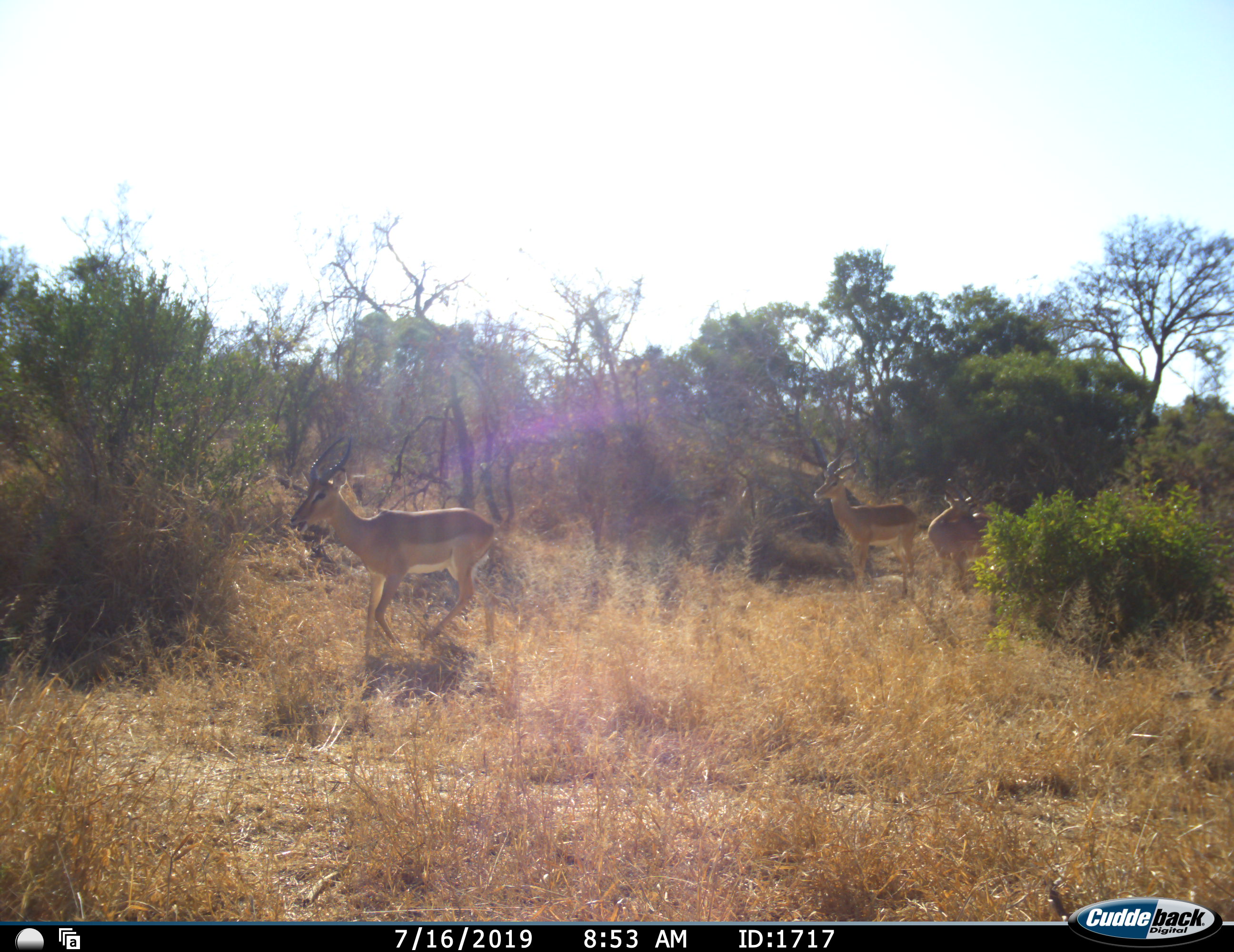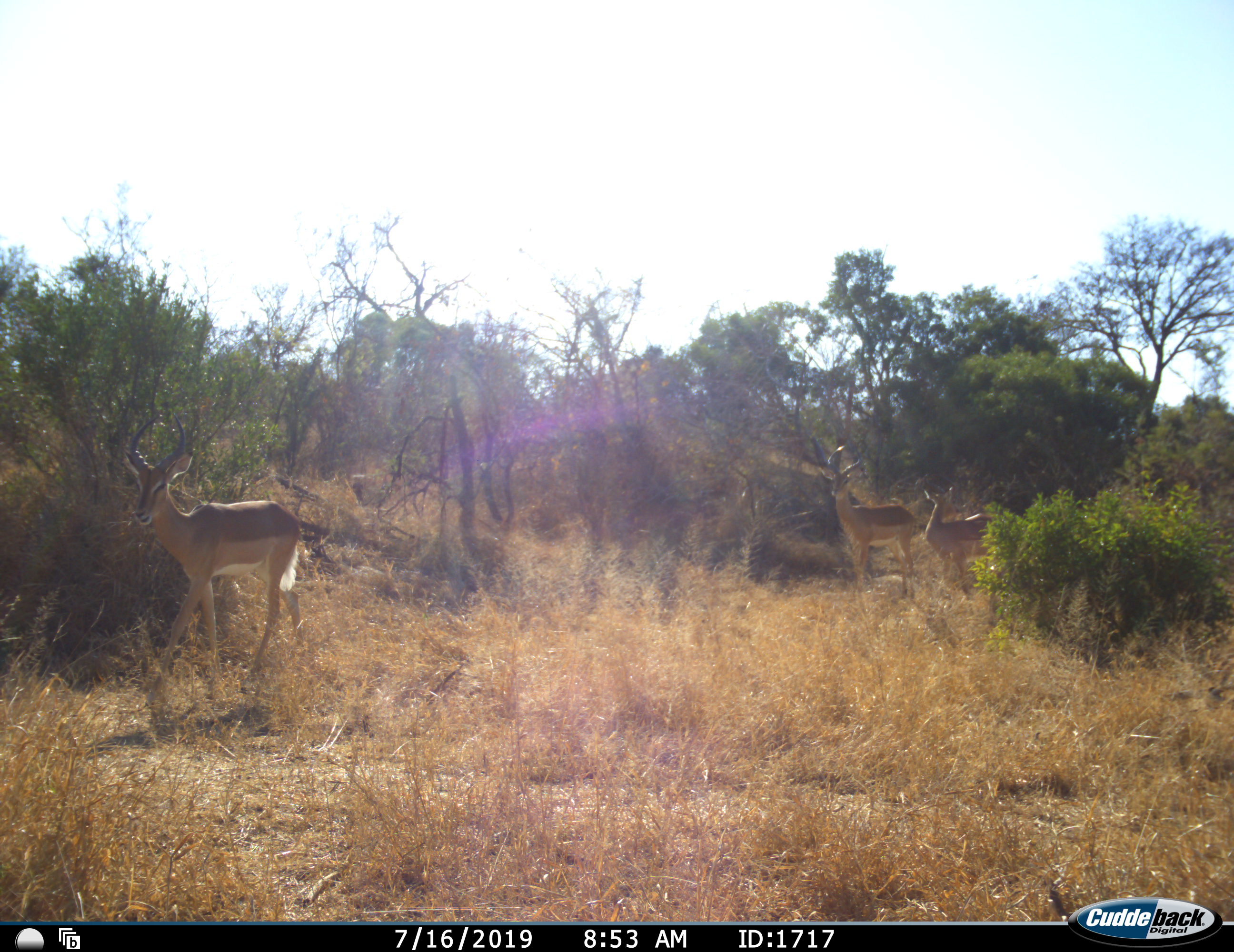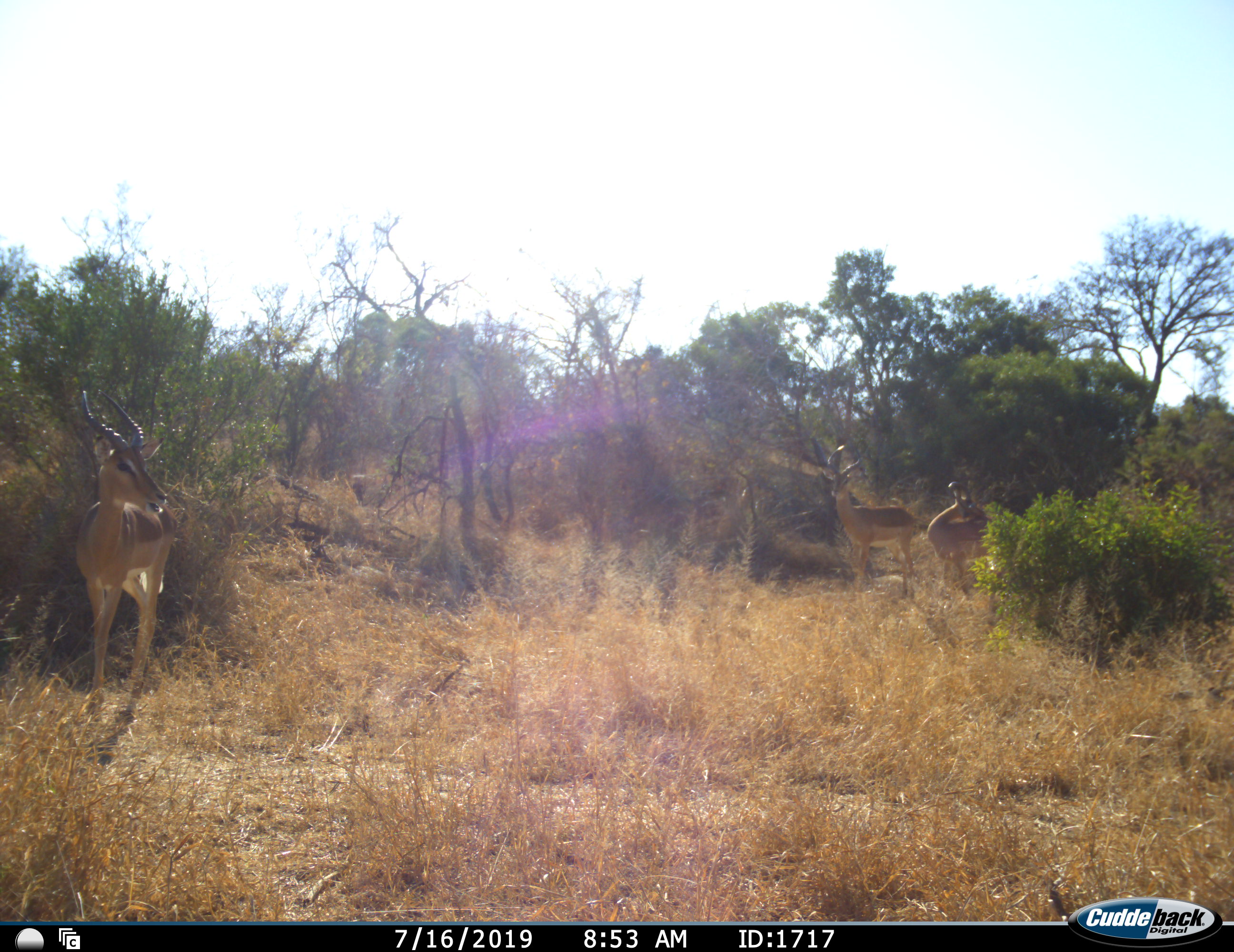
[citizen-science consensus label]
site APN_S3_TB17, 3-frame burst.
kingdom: Animalia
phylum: Chordata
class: Mammalia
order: Artiodactyla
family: Bovidae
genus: Aepyceros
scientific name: Aepyceros melampus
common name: impala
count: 3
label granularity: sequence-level